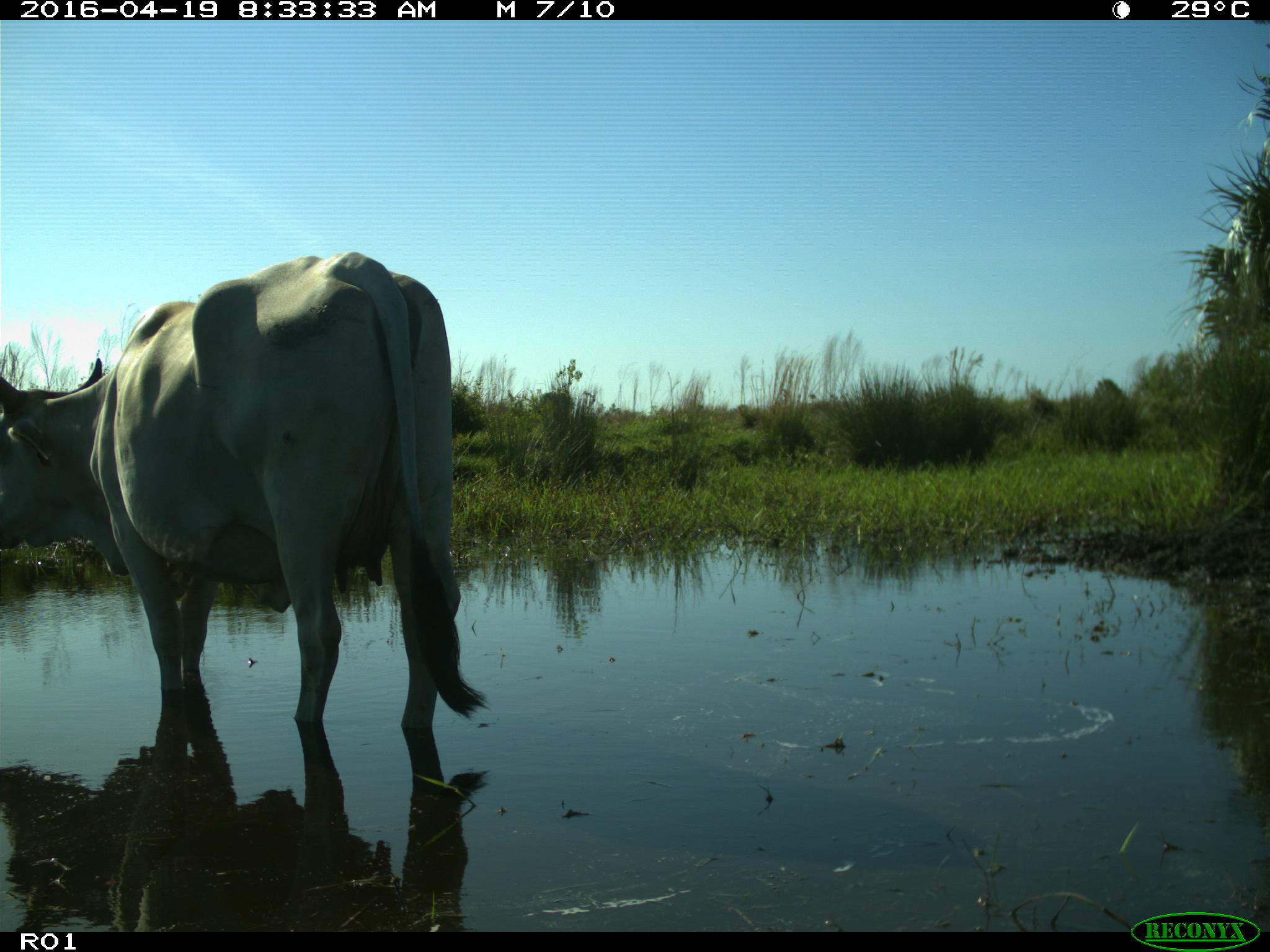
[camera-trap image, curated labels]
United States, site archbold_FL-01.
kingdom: Animalia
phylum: Chordata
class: Mammalia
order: Artiodactyla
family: Bovidae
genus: Bos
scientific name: Bos taurus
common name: domestic cow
Bos taurus (domestic cow).